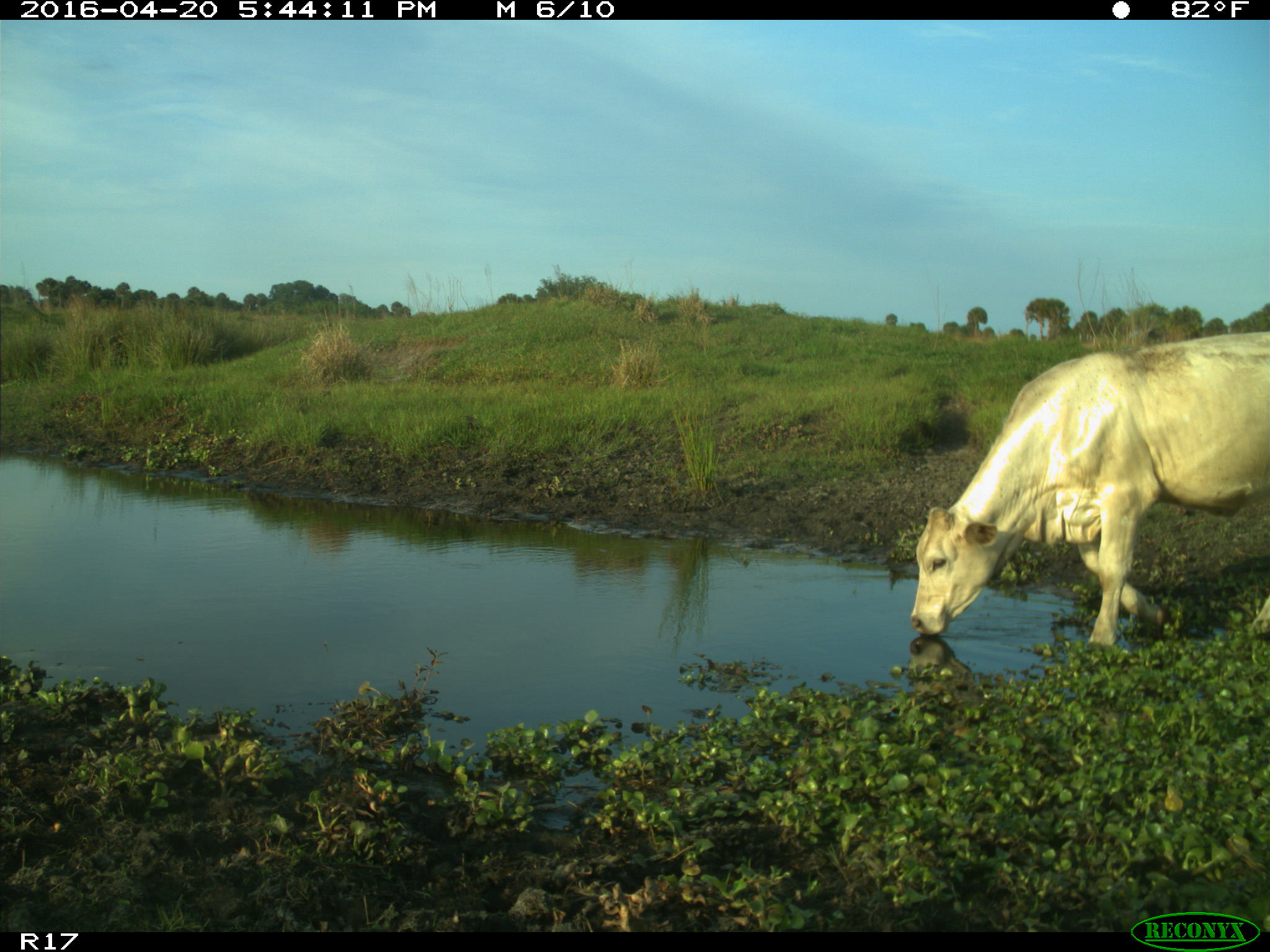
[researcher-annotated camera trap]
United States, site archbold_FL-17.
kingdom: Animalia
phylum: Chordata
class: Mammalia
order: Artiodactyla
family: Bovidae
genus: Bos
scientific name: Bos taurus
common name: domestic cow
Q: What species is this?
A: Bos taurus (domestic cow).